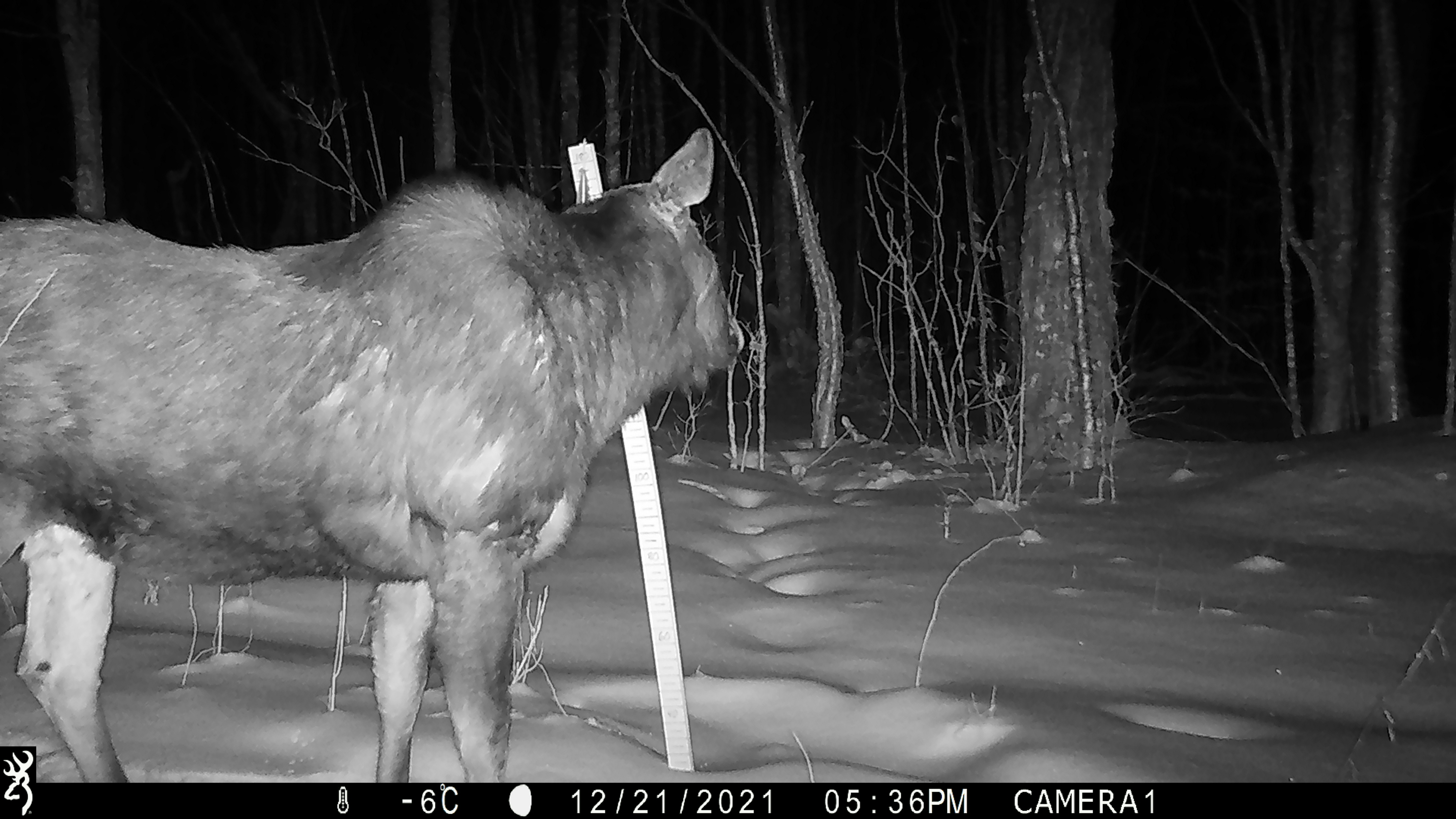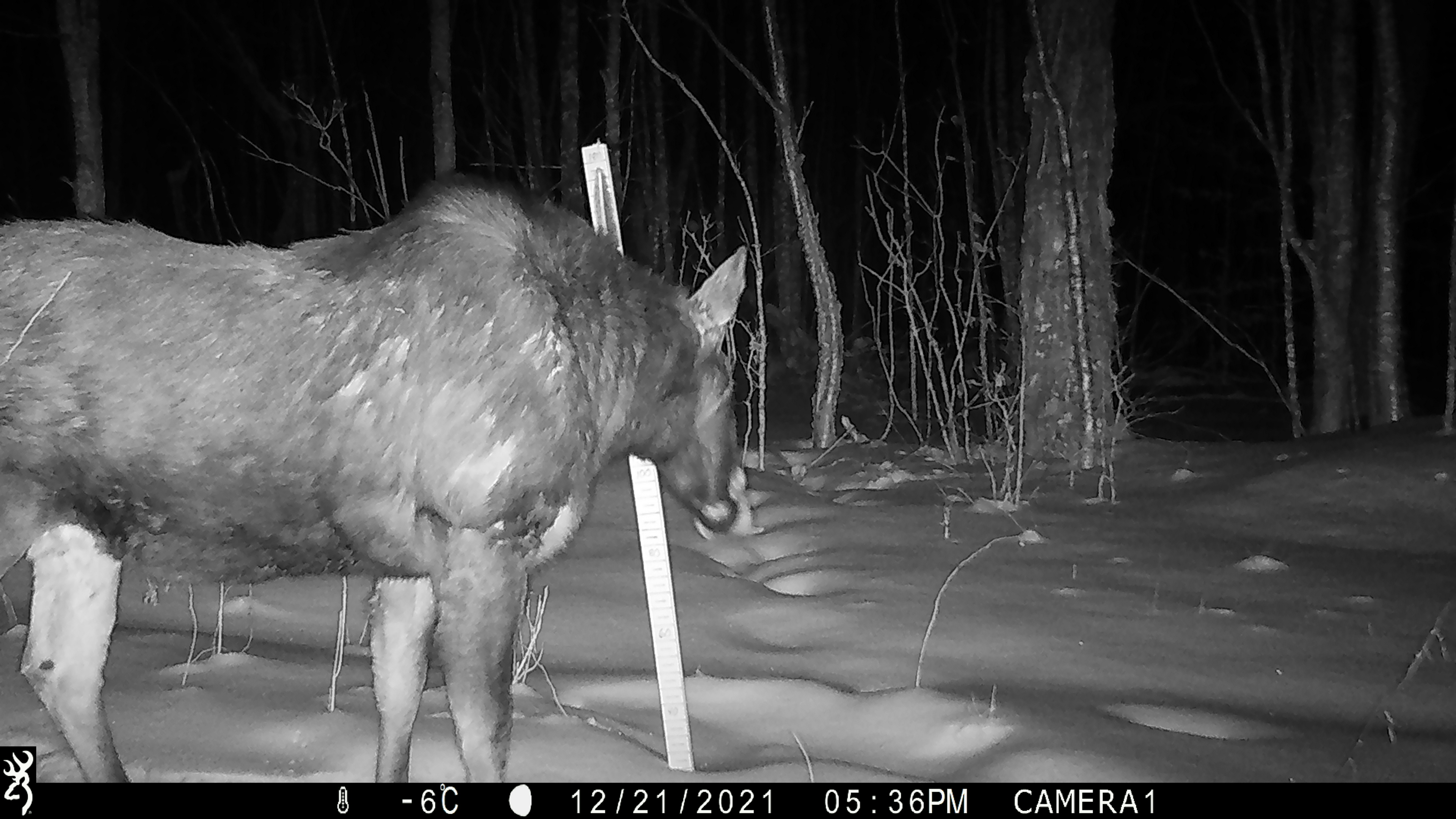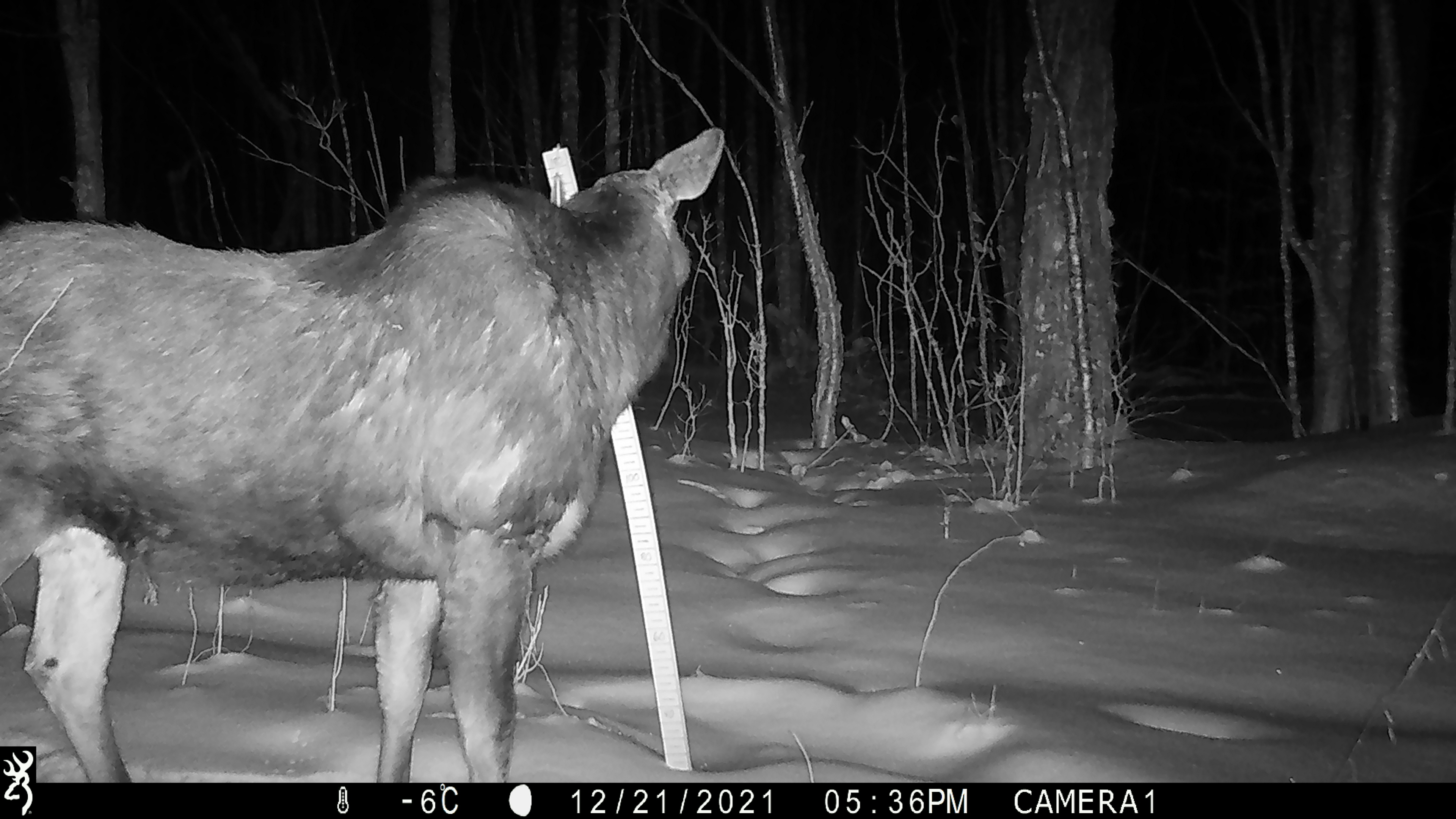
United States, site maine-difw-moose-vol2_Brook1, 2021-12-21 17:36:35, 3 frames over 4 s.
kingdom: Animalia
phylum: Chordata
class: Mammalia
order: Artiodactyla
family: Cervidae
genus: Alces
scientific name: Alces alces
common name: moose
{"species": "moose (Alces alces)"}